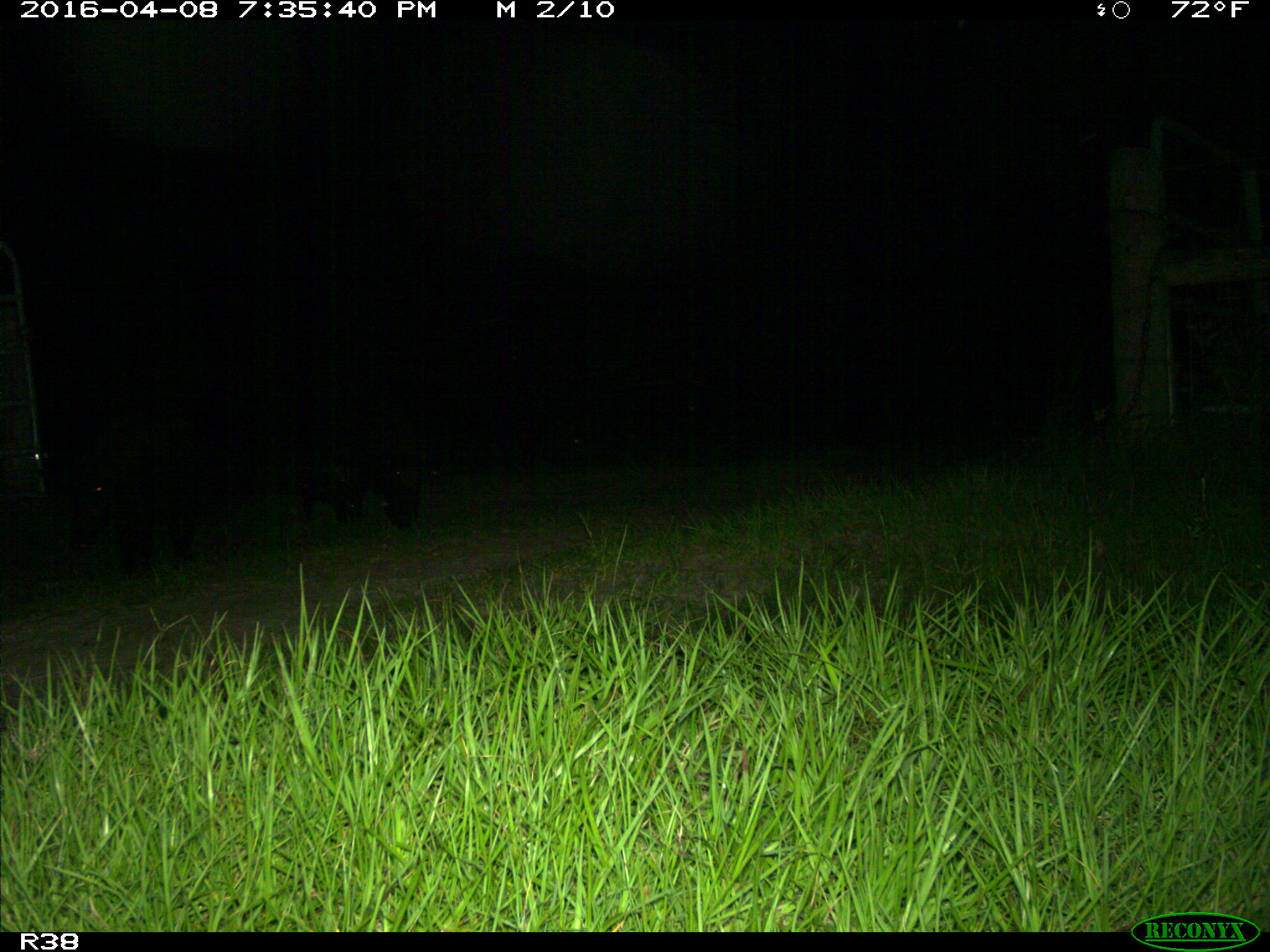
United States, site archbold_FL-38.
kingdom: Animalia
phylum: Chordata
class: Mammalia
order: Artiodactyla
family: Suidae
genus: Sus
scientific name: Sus scrofa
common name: wild boar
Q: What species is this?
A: Sus scrofa (wild boar).